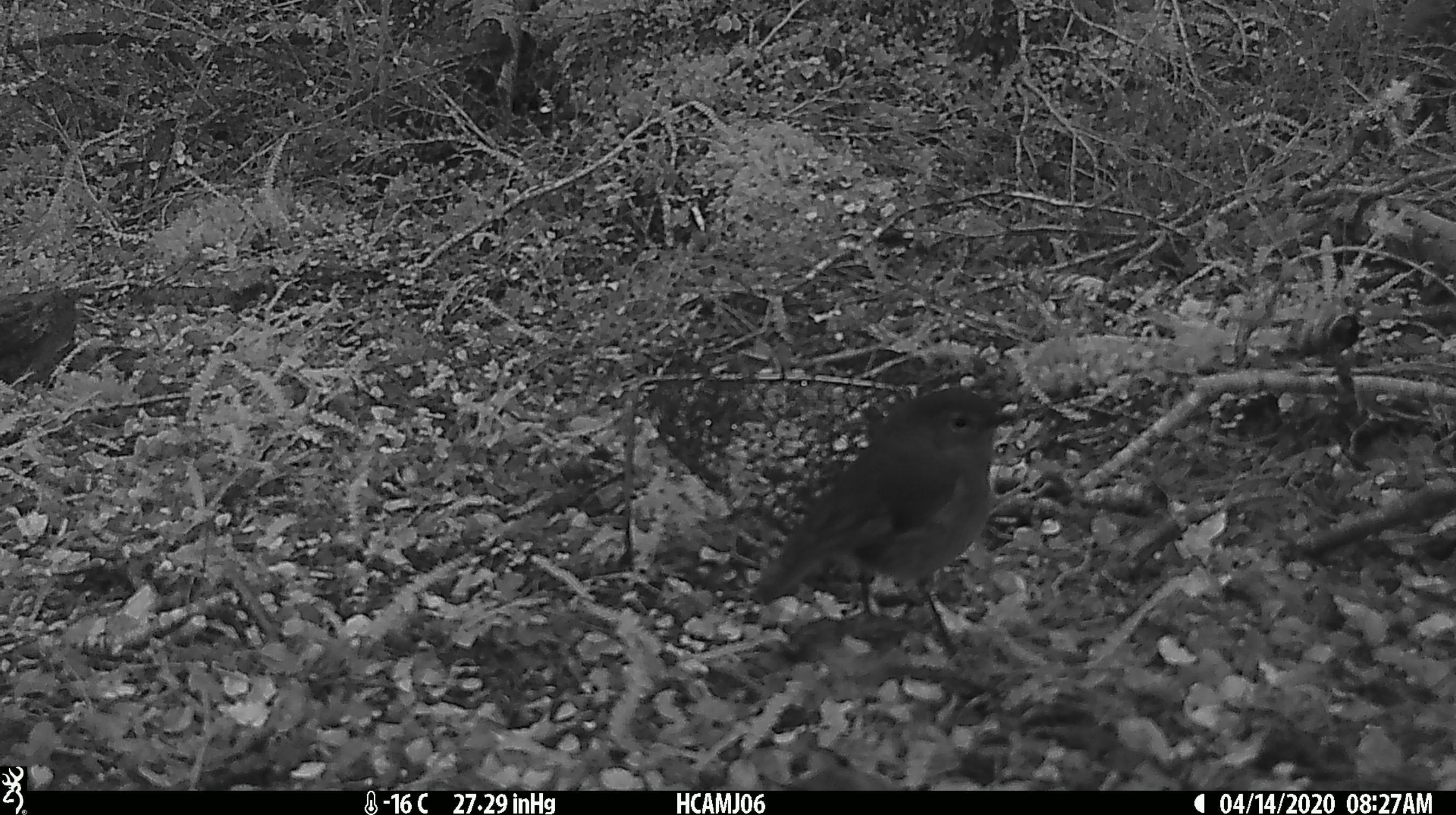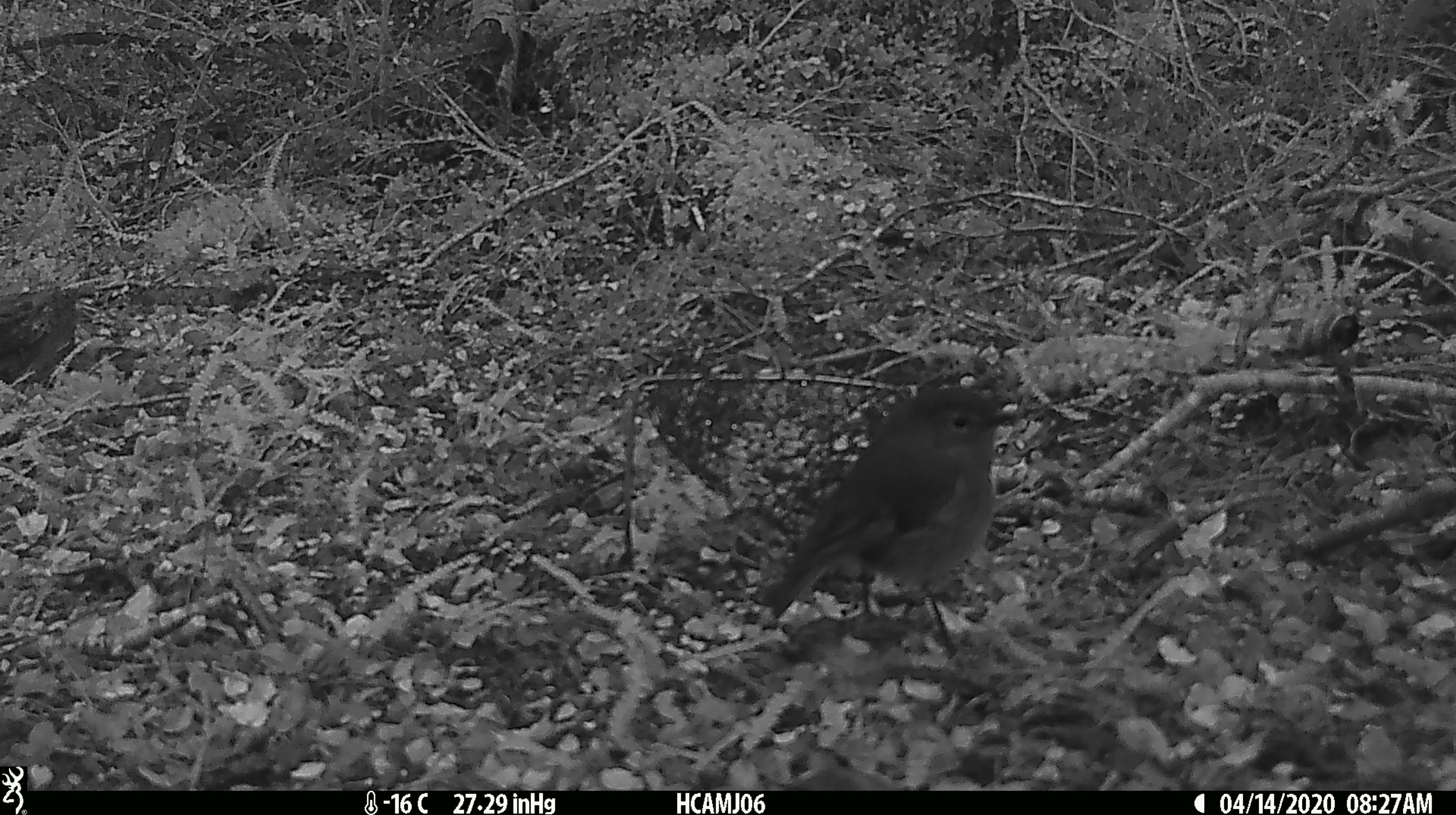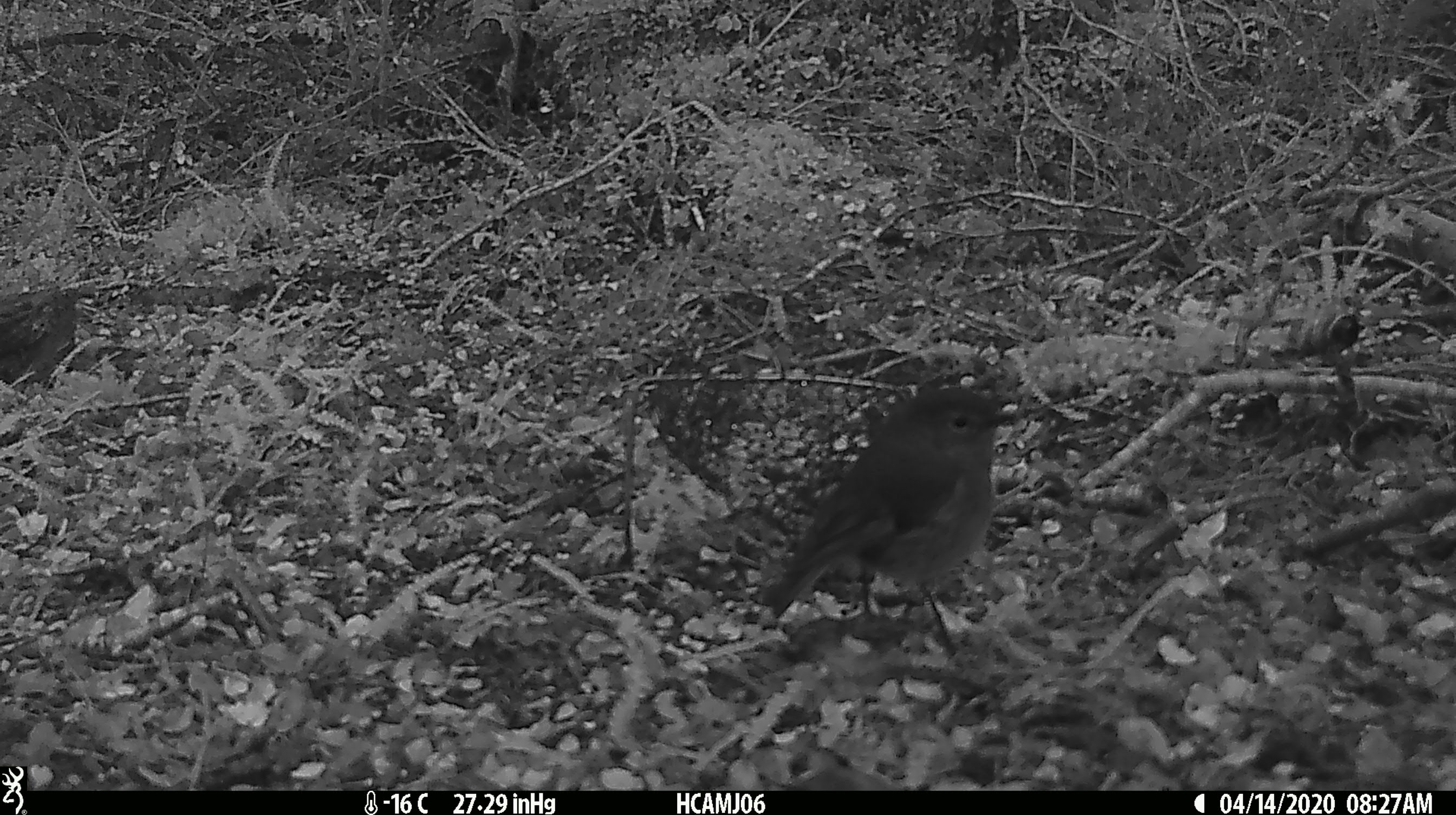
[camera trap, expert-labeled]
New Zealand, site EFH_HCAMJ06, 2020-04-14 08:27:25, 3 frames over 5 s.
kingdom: Animalia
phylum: Chordata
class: Aves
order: Passeriformes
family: Petroicidae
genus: Petroica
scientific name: Petroica australis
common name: new zealand robin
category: robin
Robin (new zealand robin) (Petroica australis).